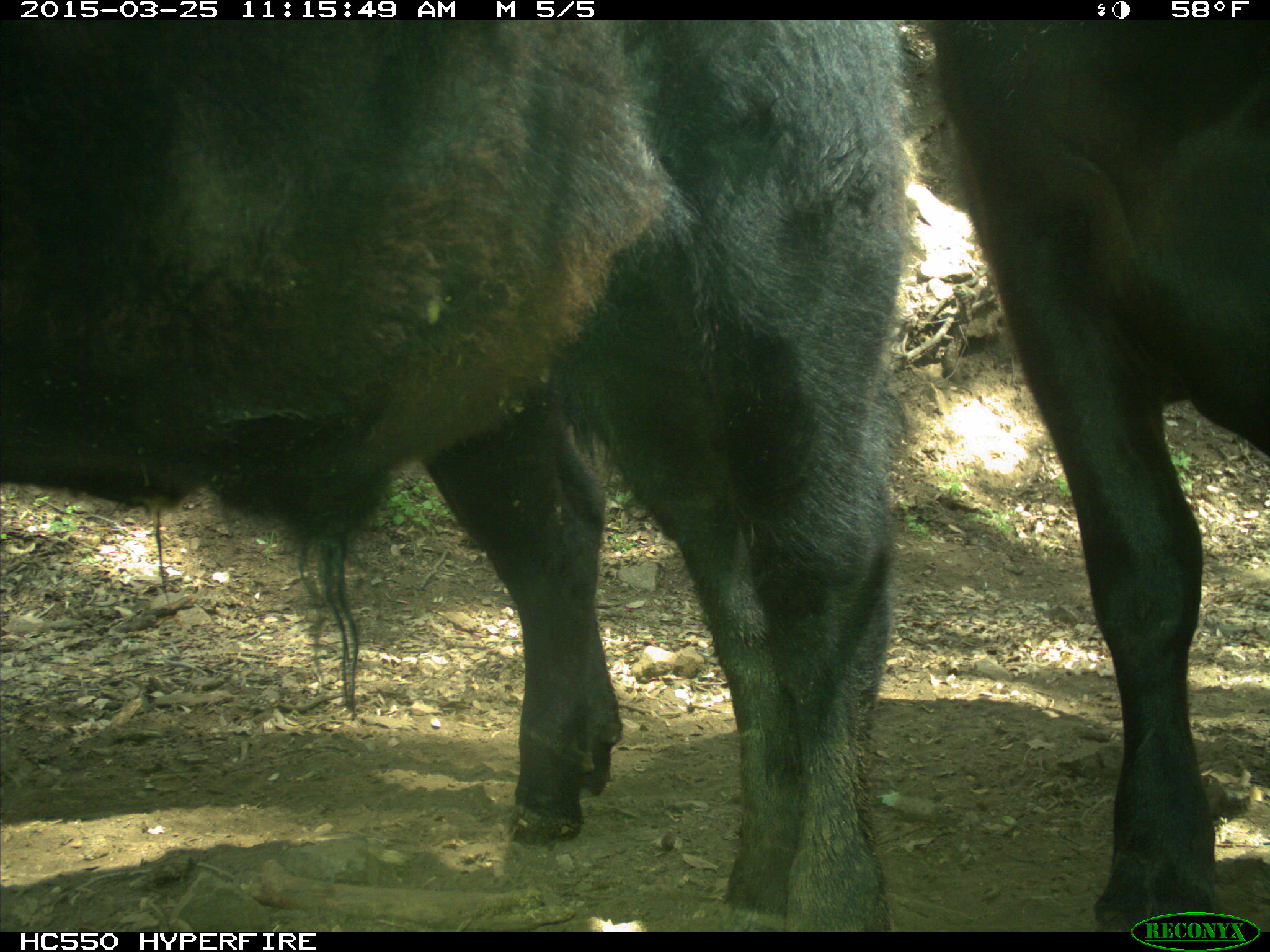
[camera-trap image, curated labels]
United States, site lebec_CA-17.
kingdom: Animalia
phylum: Chordata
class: Mammalia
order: Artiodactyla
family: Bovidae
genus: Bos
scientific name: Bos taurus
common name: domestic cow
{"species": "Bos taurus (domestic cow)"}